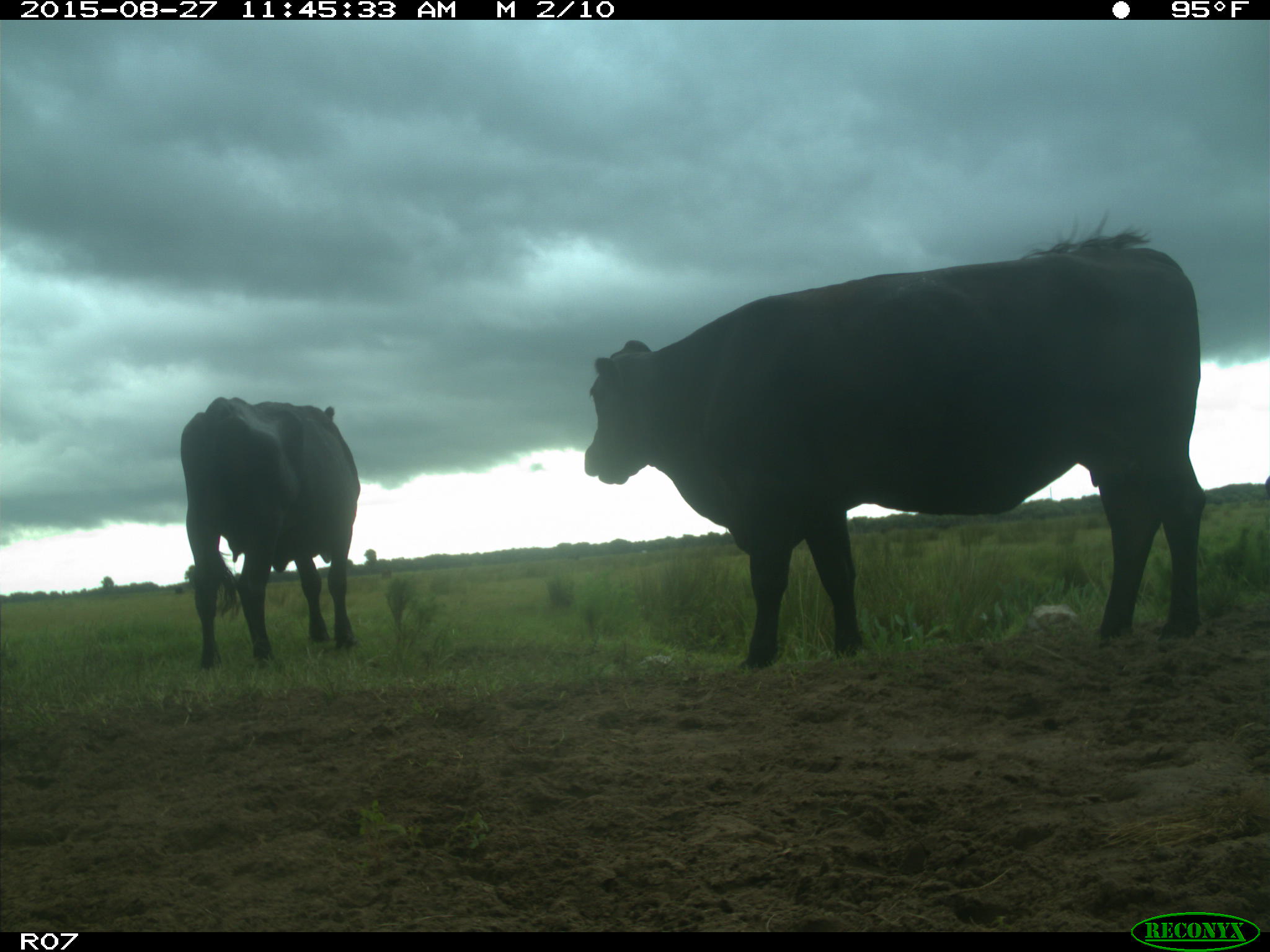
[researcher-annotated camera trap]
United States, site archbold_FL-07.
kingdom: Animalia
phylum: Chordata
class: Mammalia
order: Artiodactyla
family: Bovidae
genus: Bos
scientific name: Bos taurus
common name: domestic cow